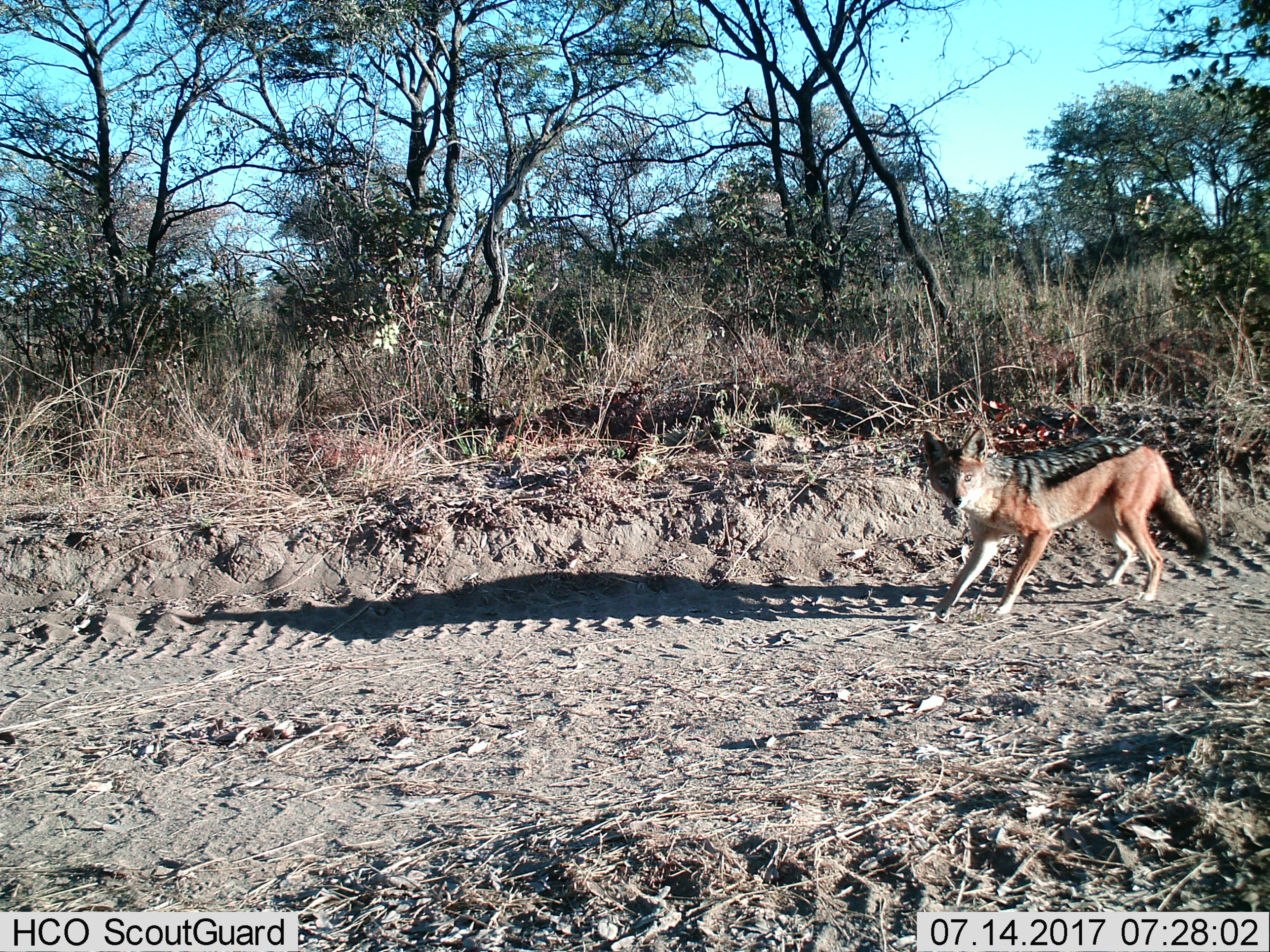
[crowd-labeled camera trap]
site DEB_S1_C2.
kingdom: Animalia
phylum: Chordata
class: Mammalia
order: Carnivora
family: Canidae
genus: Lupulella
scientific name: Lupulella mesomelas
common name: black-backed jackal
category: jackalblackbacked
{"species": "jackalblackbacked (black-backed jackal) (Lupulella mesomelas)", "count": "1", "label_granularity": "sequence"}